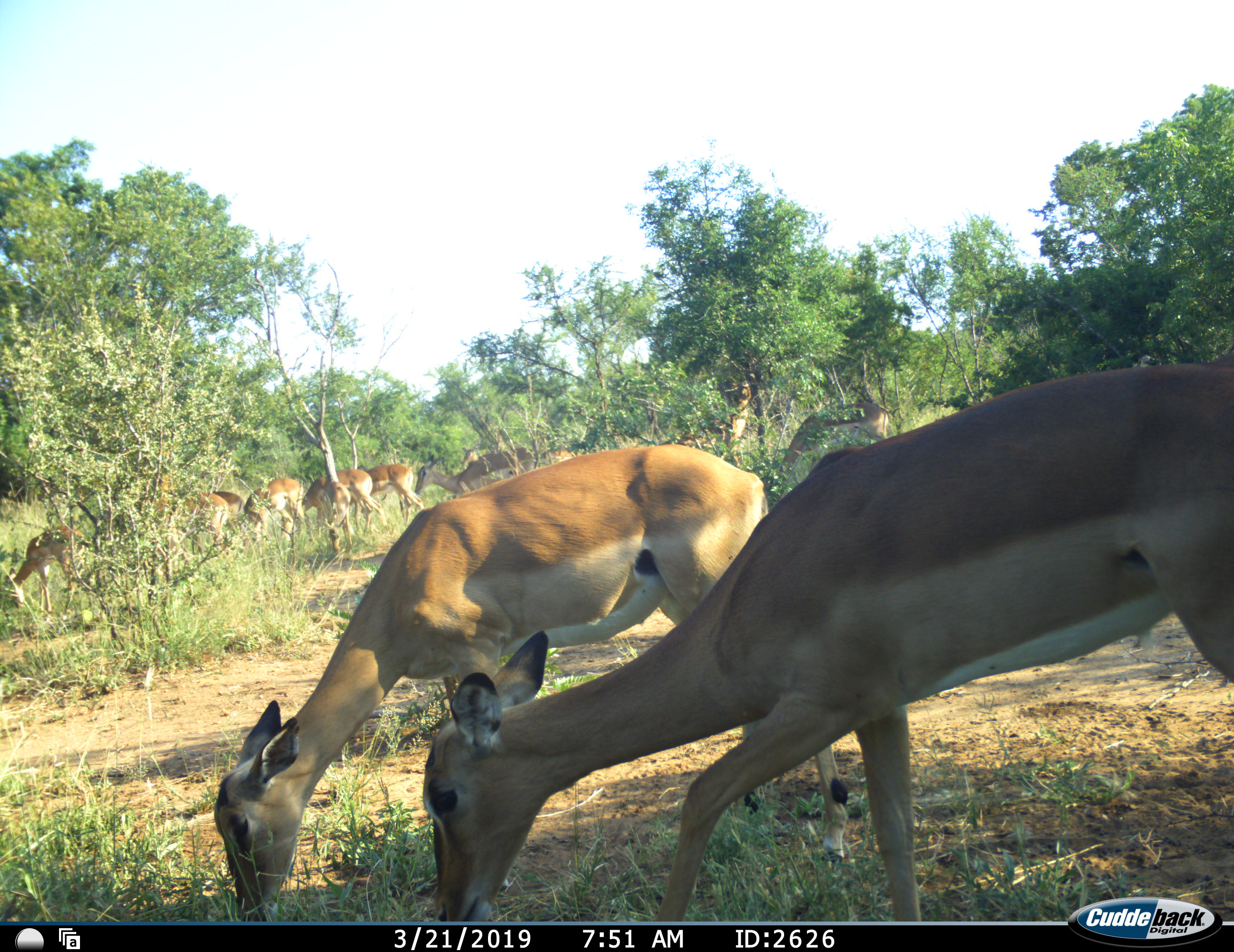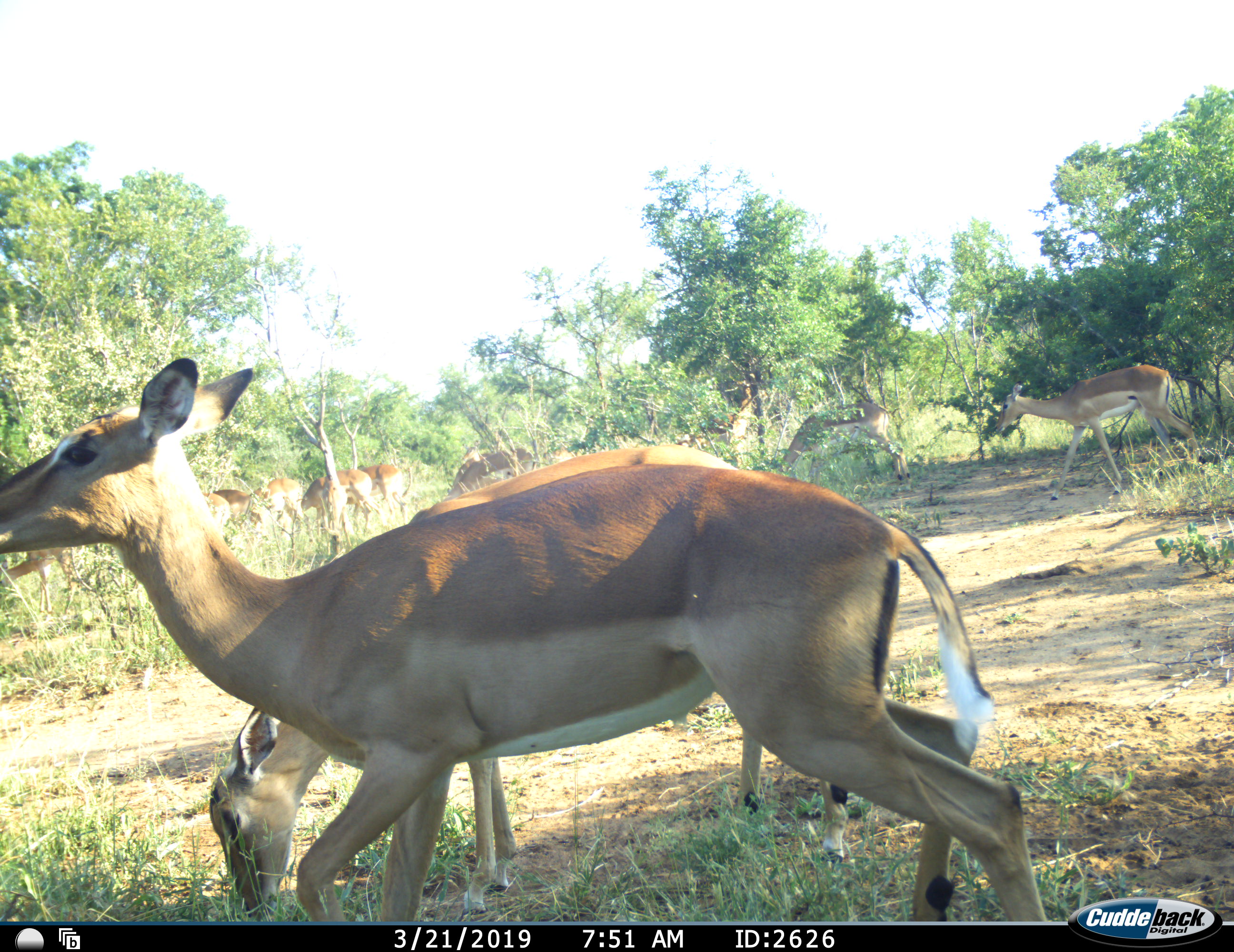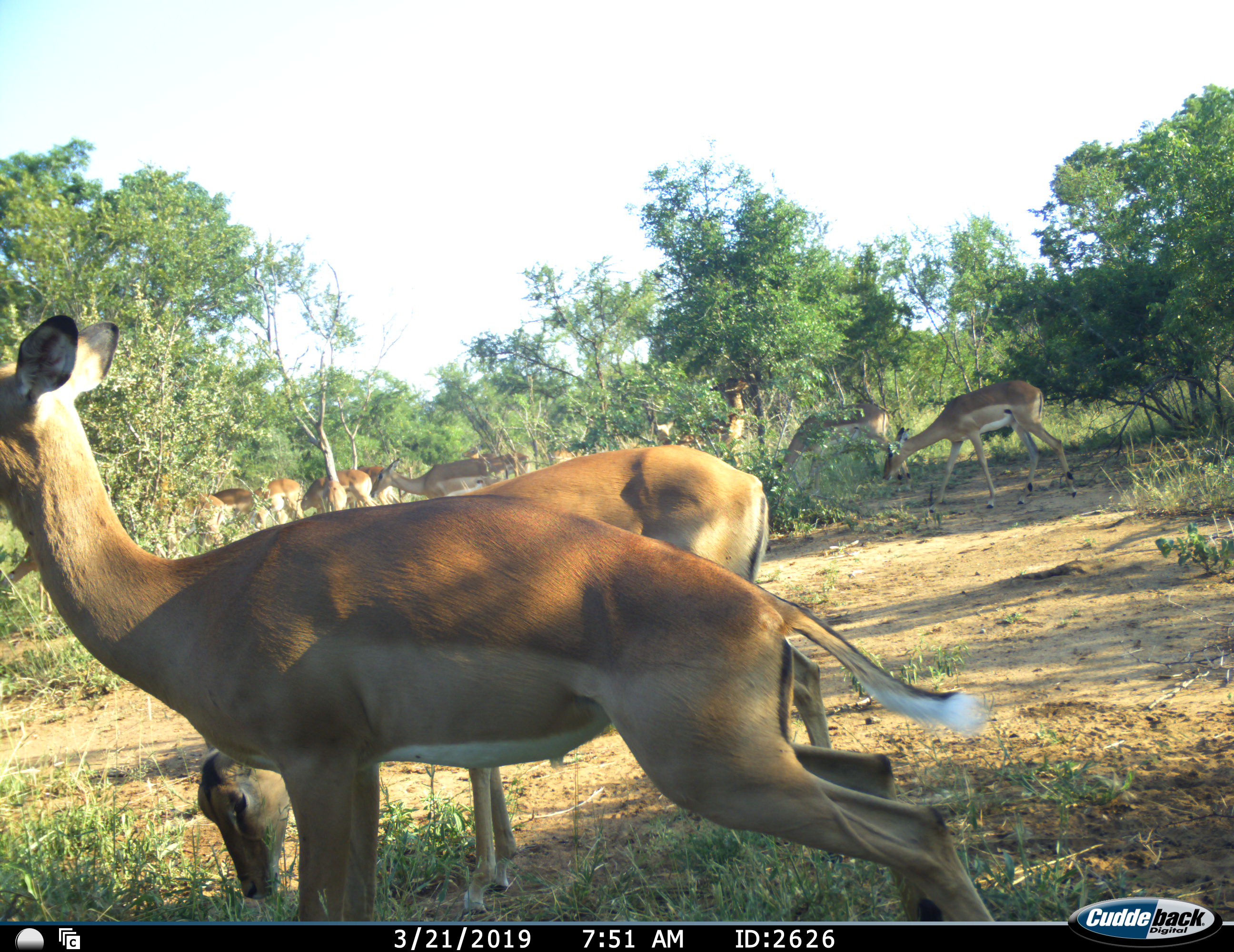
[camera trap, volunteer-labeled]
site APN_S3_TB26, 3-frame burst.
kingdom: Animalia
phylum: Chordata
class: Mammalia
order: Artiodactyla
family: Bovidae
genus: Aepyceros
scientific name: Aepyceros melampus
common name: impala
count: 11-50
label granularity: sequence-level